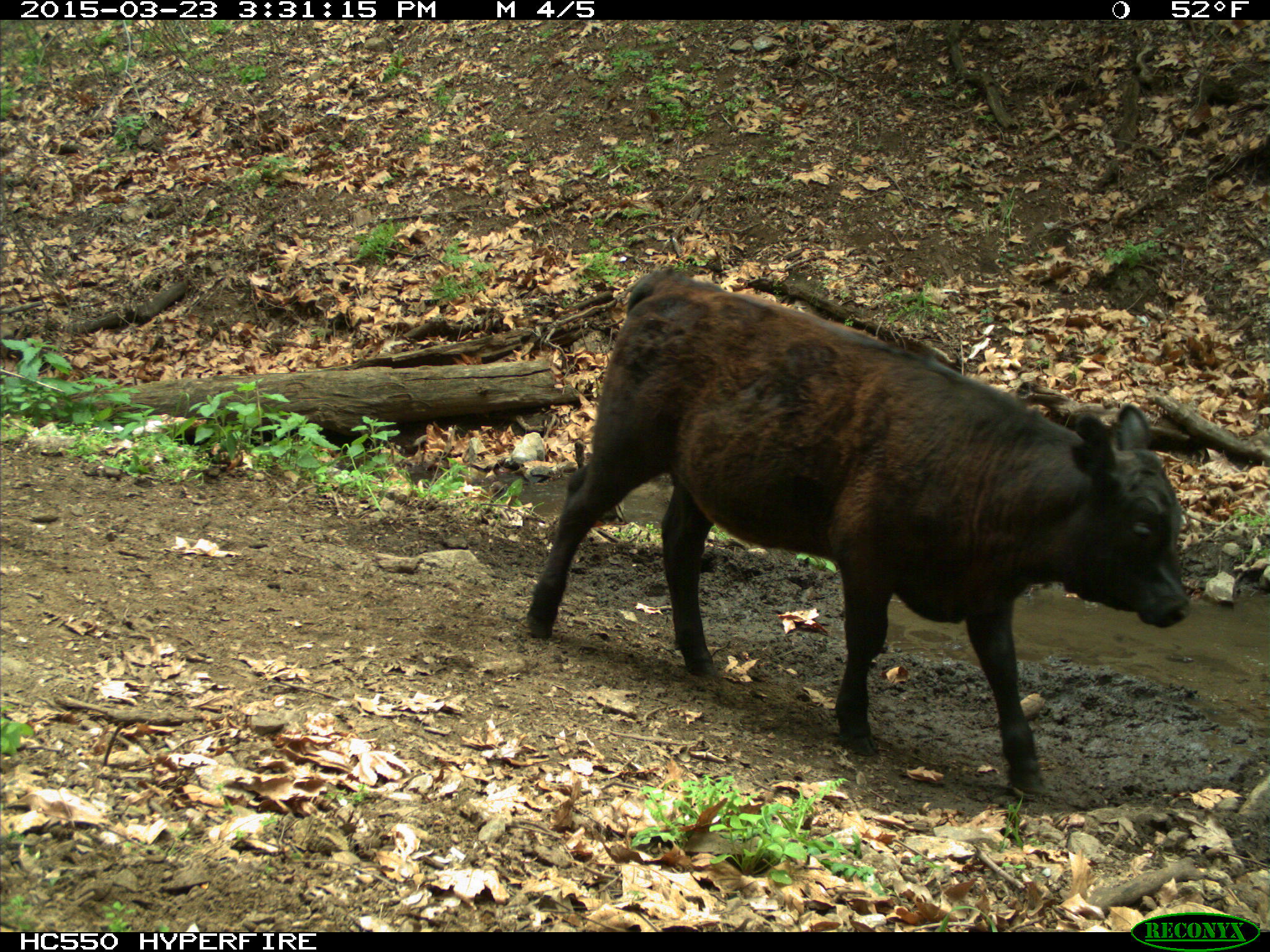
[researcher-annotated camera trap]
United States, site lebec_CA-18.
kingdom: Animalia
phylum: Chordata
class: Mammalia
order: Artiodactyla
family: Bovidae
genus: Bos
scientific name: Bos taurus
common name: domestic cow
Bos taurus (domestic cow).